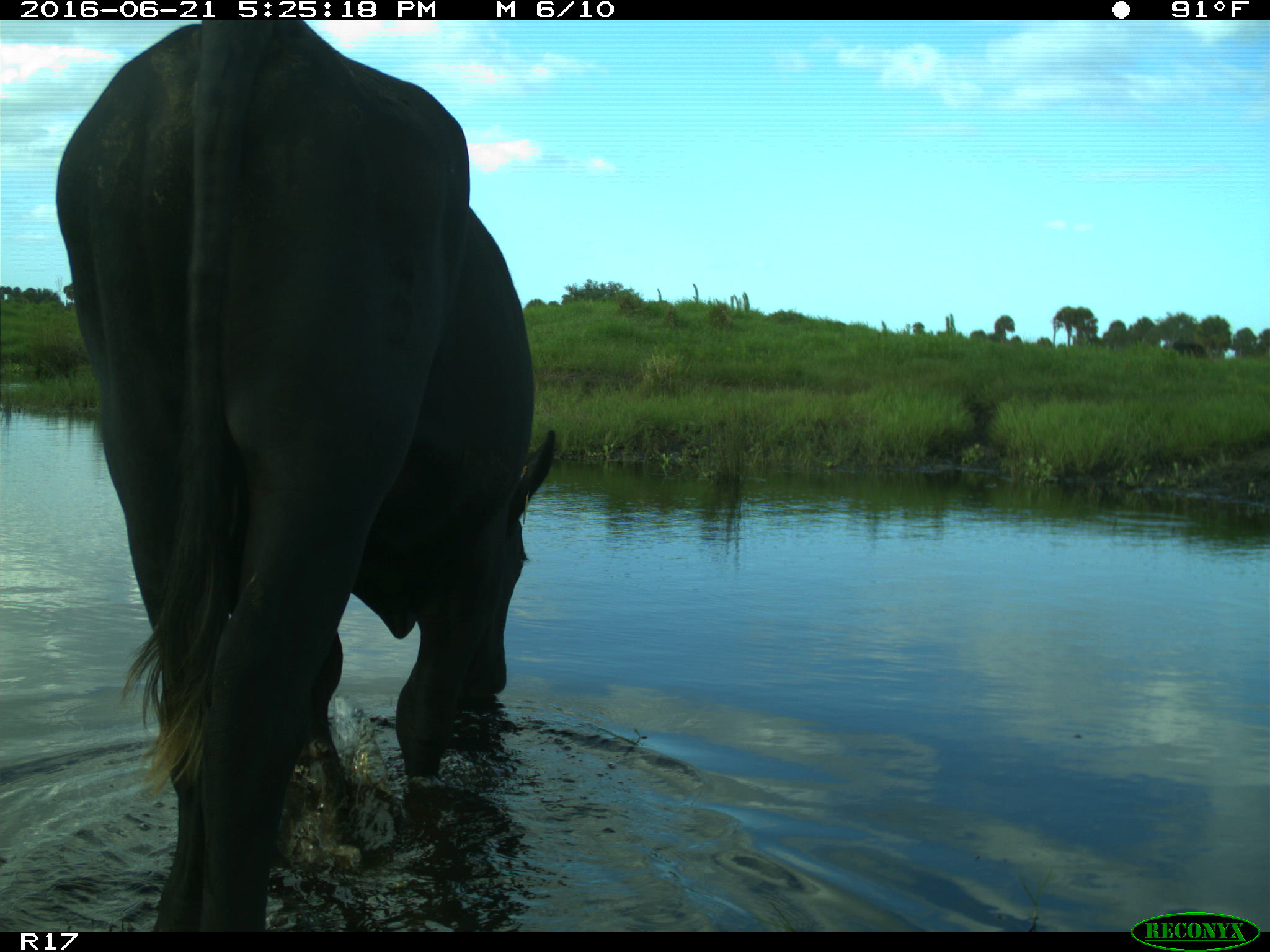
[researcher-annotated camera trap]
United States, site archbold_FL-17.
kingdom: Animalia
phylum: Chordata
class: Mammalia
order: Artiodactyla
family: Bovidae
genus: Bos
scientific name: Bos taurus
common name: domestic cow